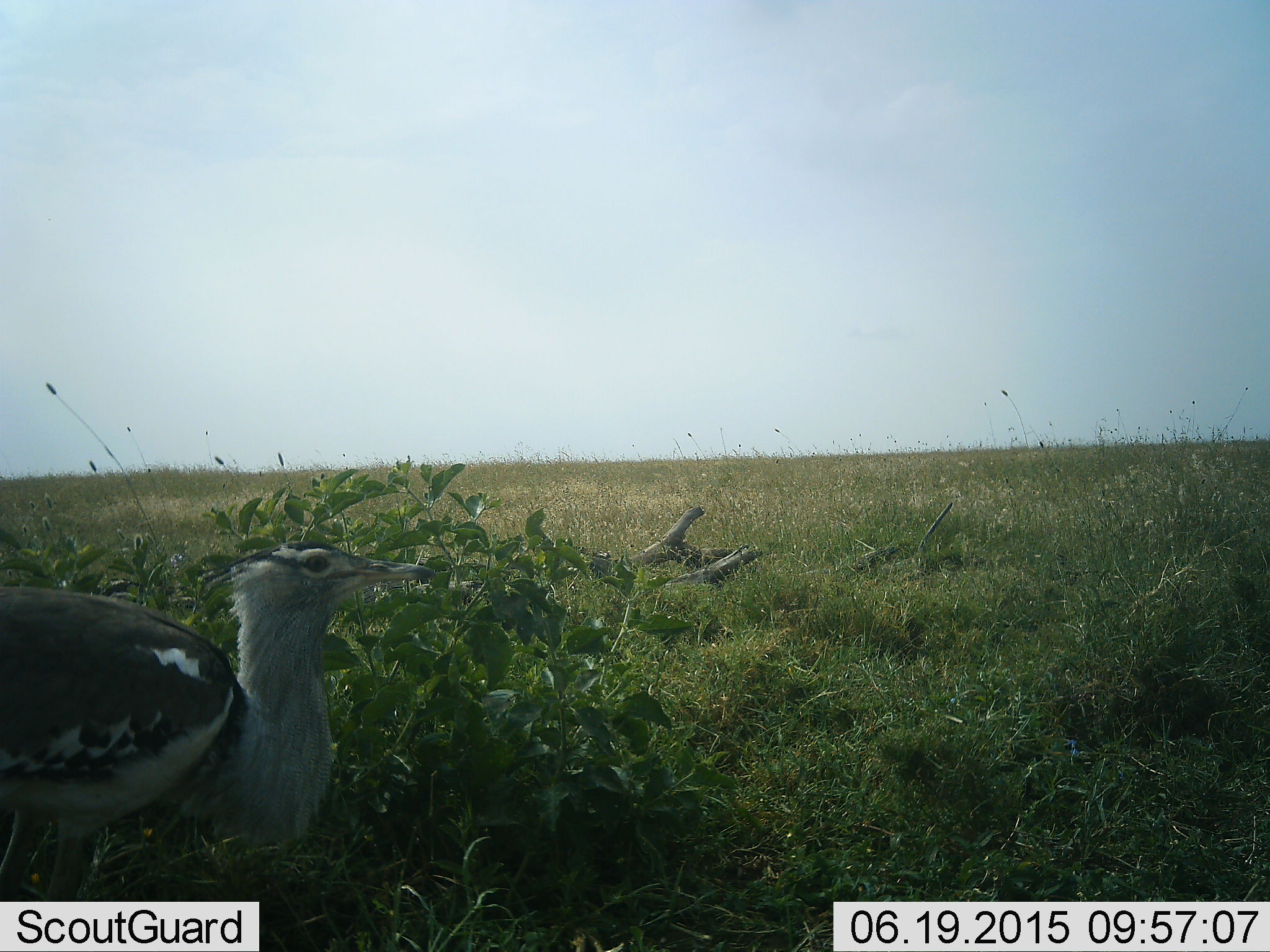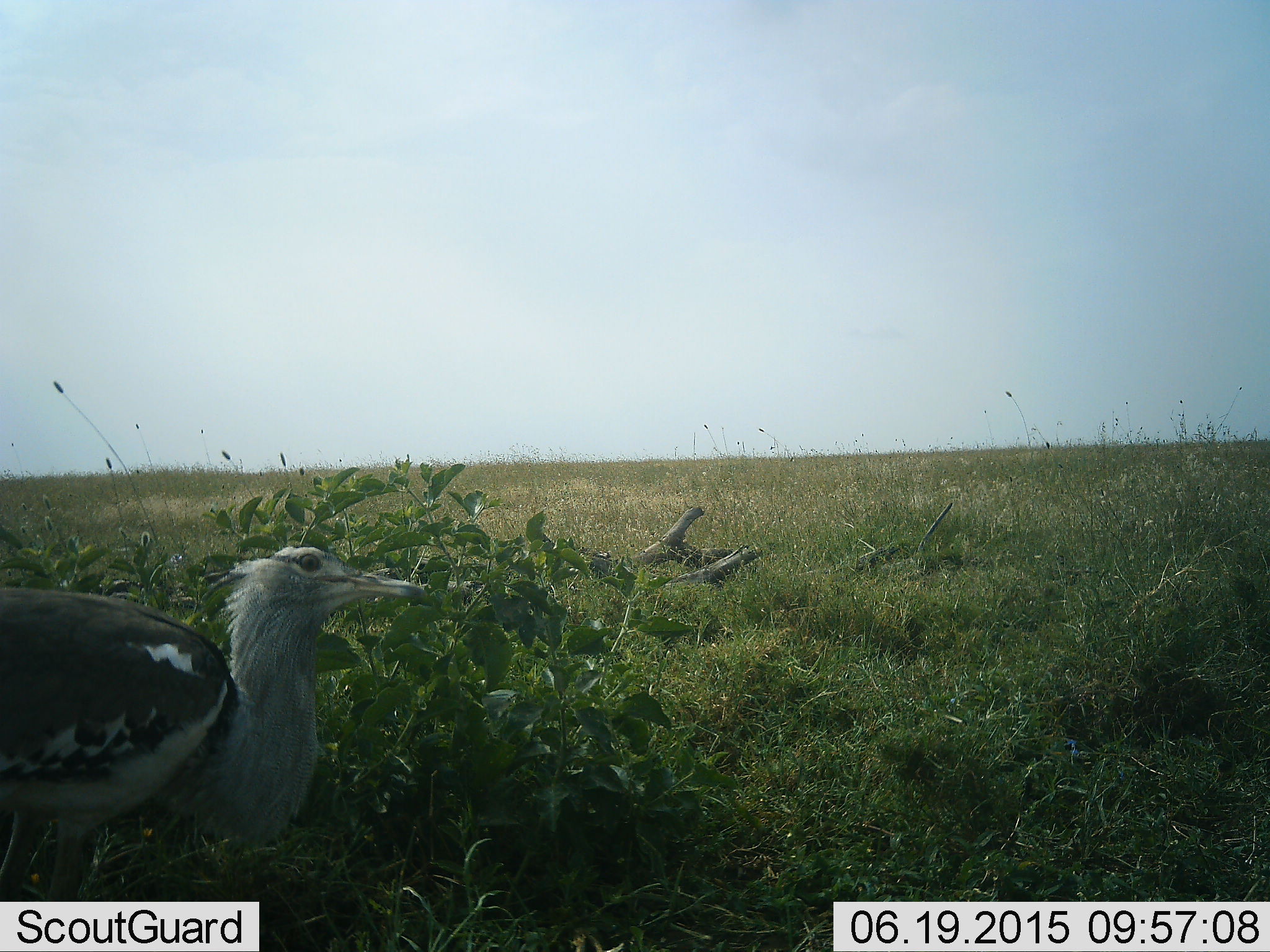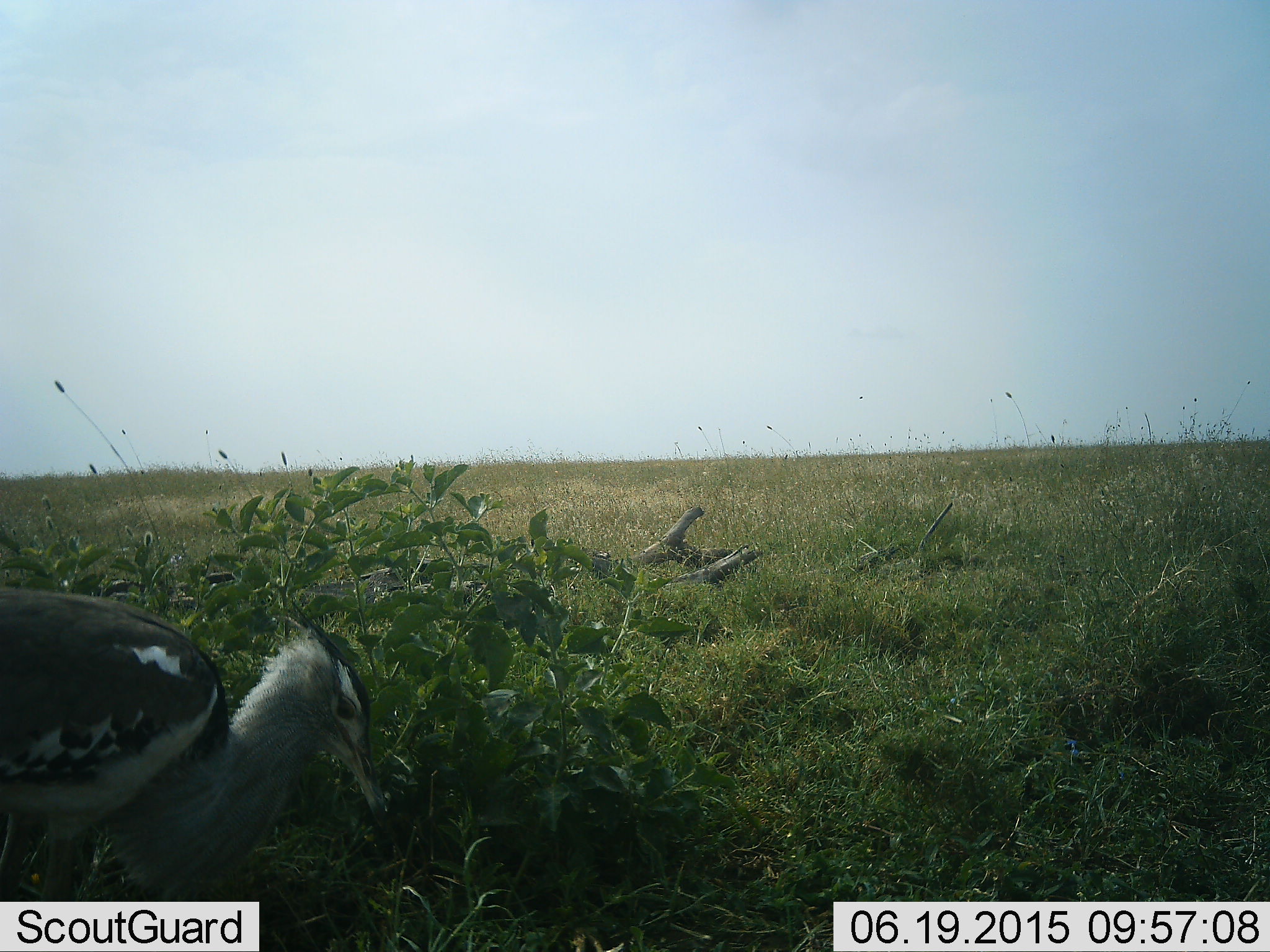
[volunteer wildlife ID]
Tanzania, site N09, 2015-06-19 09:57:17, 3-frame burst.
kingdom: Animalia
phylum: Chordata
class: Aves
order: Otidiformes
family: Otididae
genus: Ardeotis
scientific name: Ardeotis kori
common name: kori bustard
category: koribustard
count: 1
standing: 70%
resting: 10%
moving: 20%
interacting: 10%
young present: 0%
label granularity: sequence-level